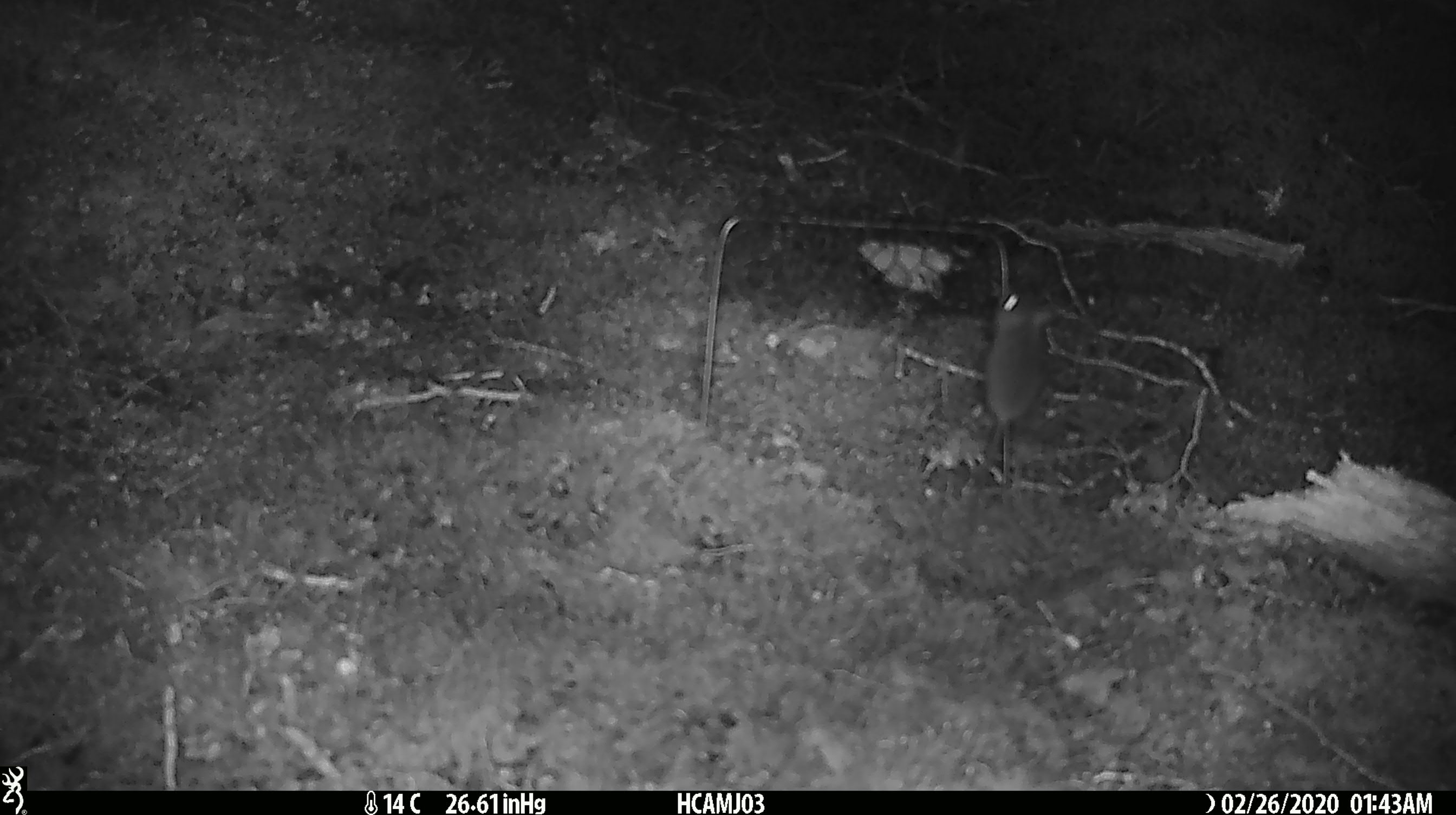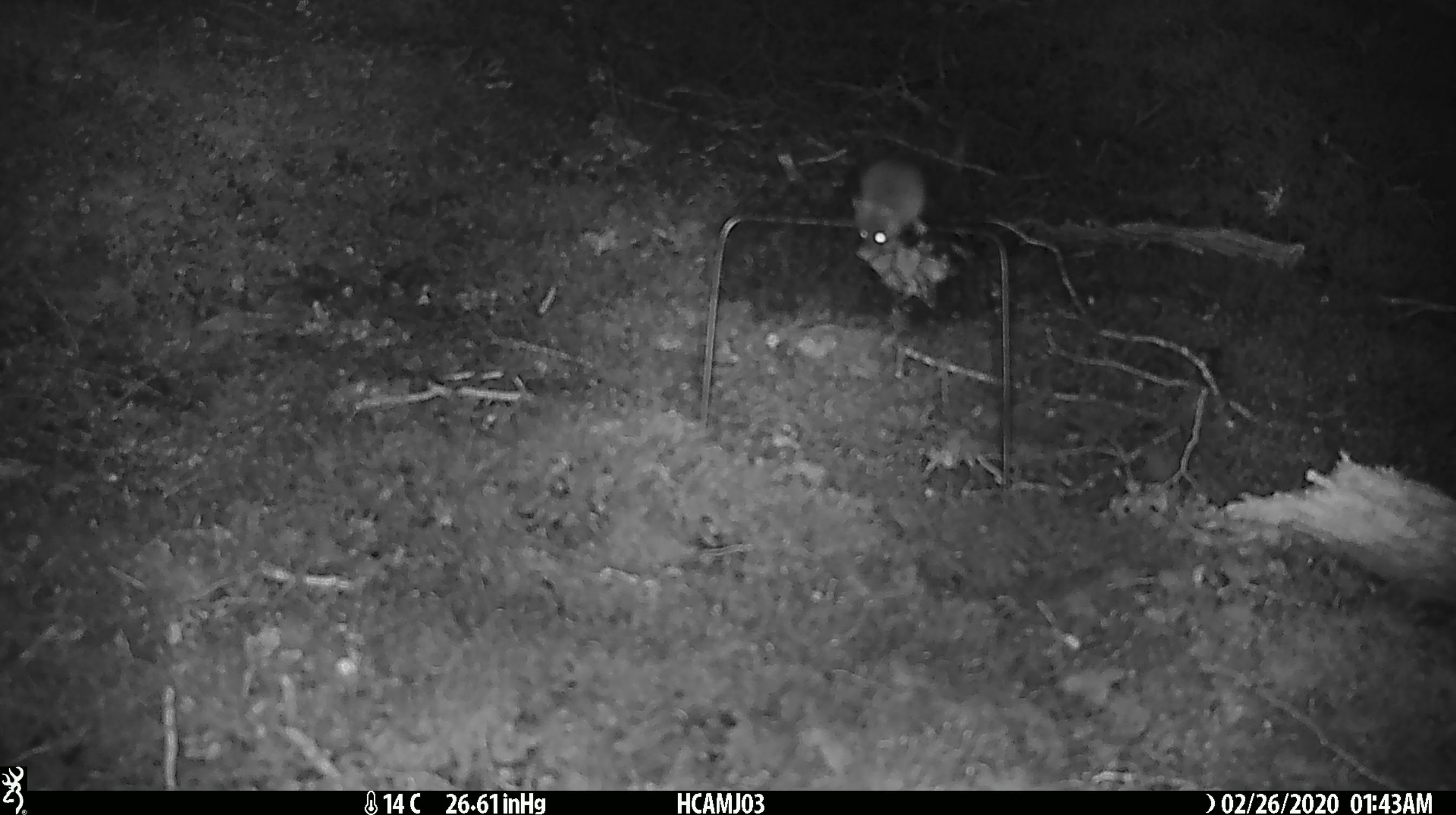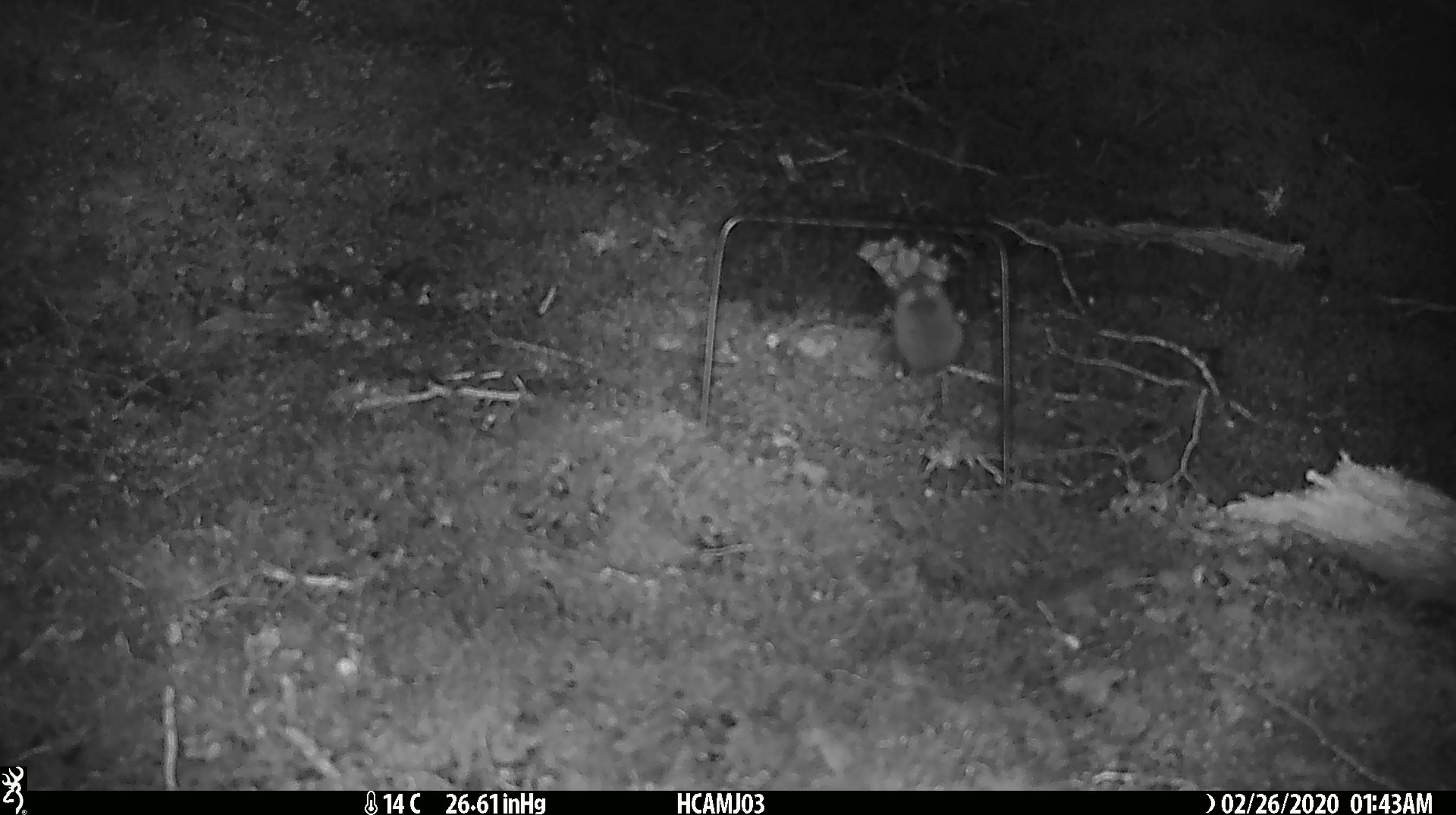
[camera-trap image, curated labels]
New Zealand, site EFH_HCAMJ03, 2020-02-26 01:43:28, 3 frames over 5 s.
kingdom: Animalia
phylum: Chordata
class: Mammalia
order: Rodentia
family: Muridae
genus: Mus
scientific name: Mus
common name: mouse